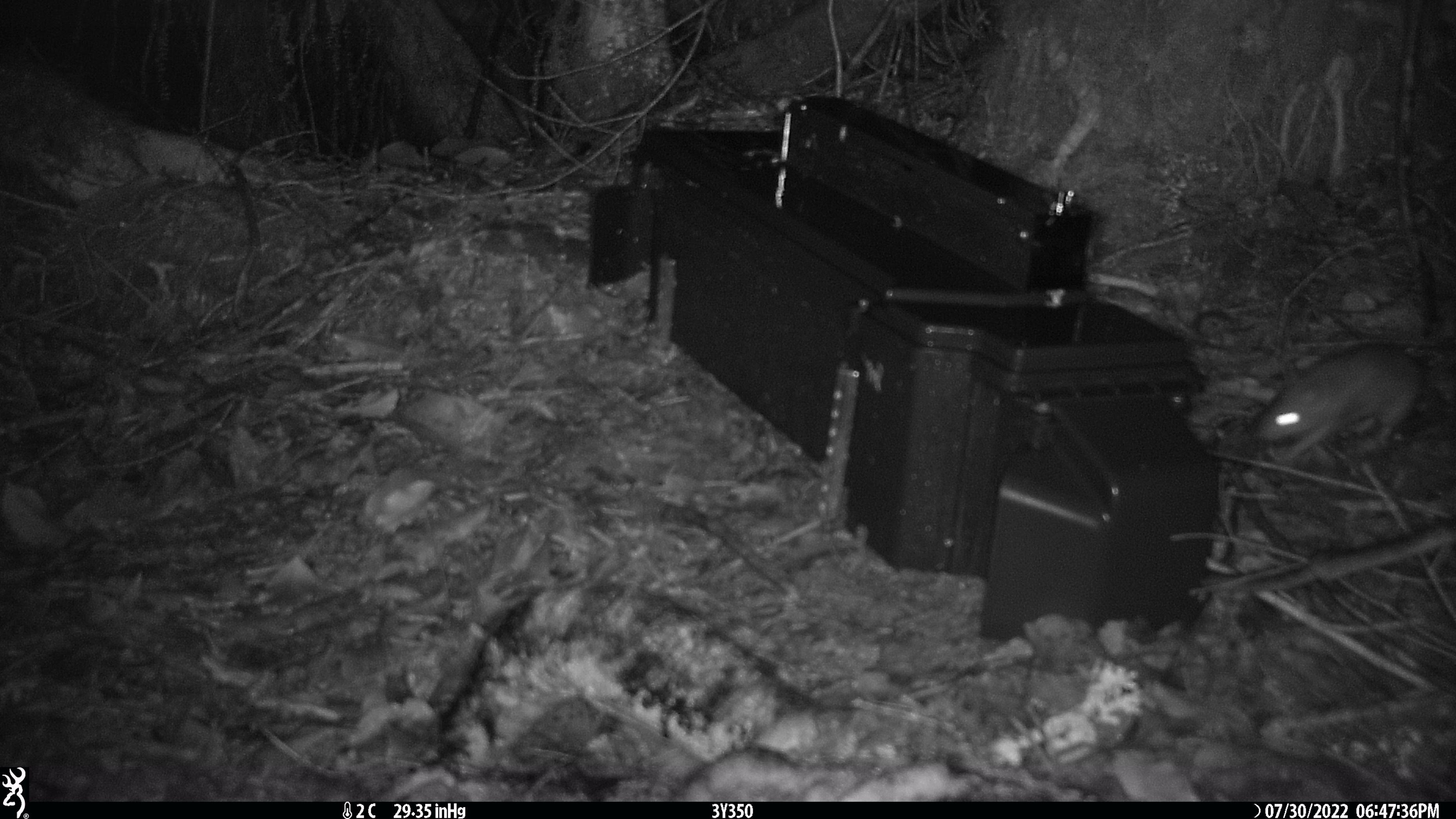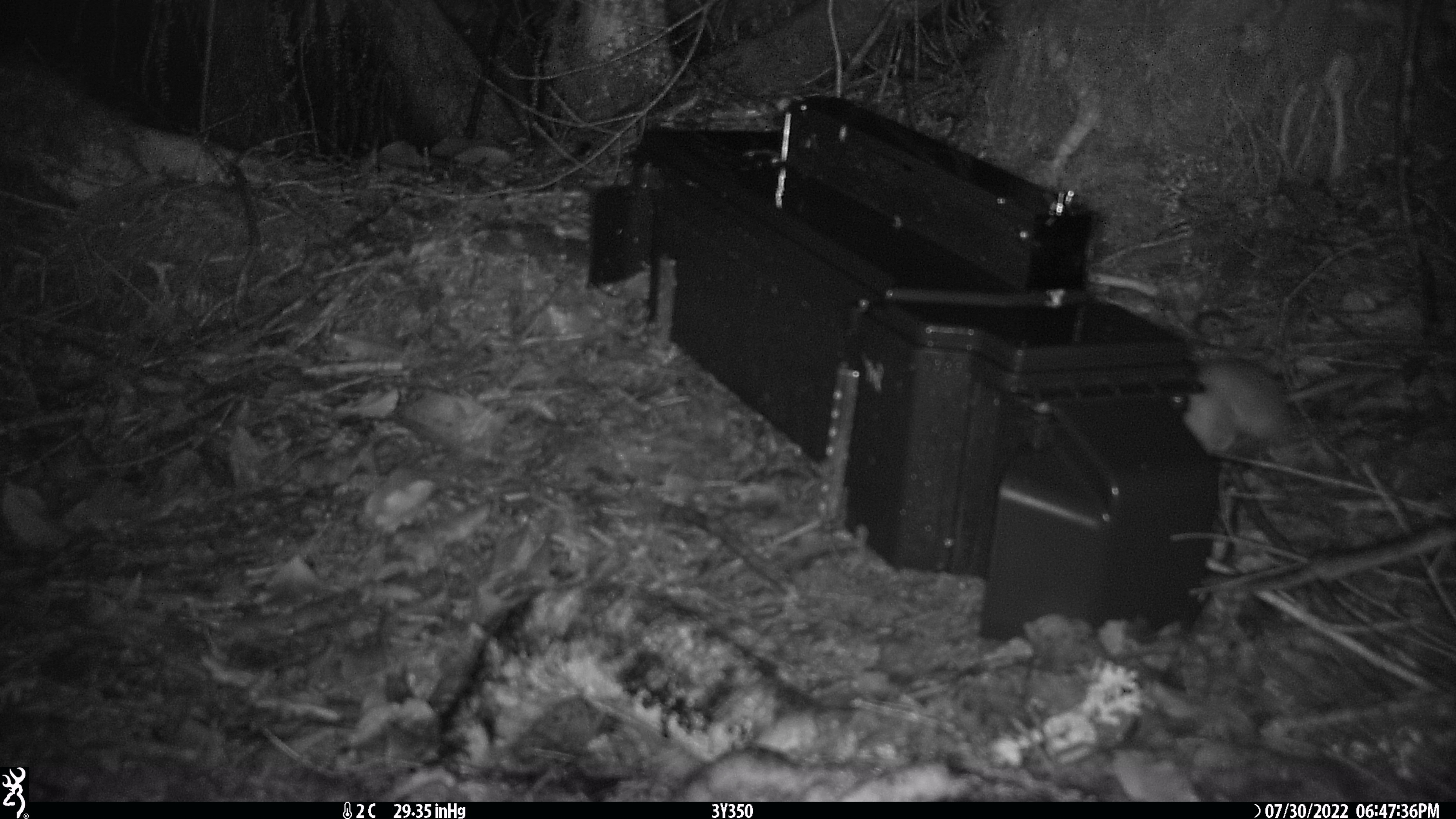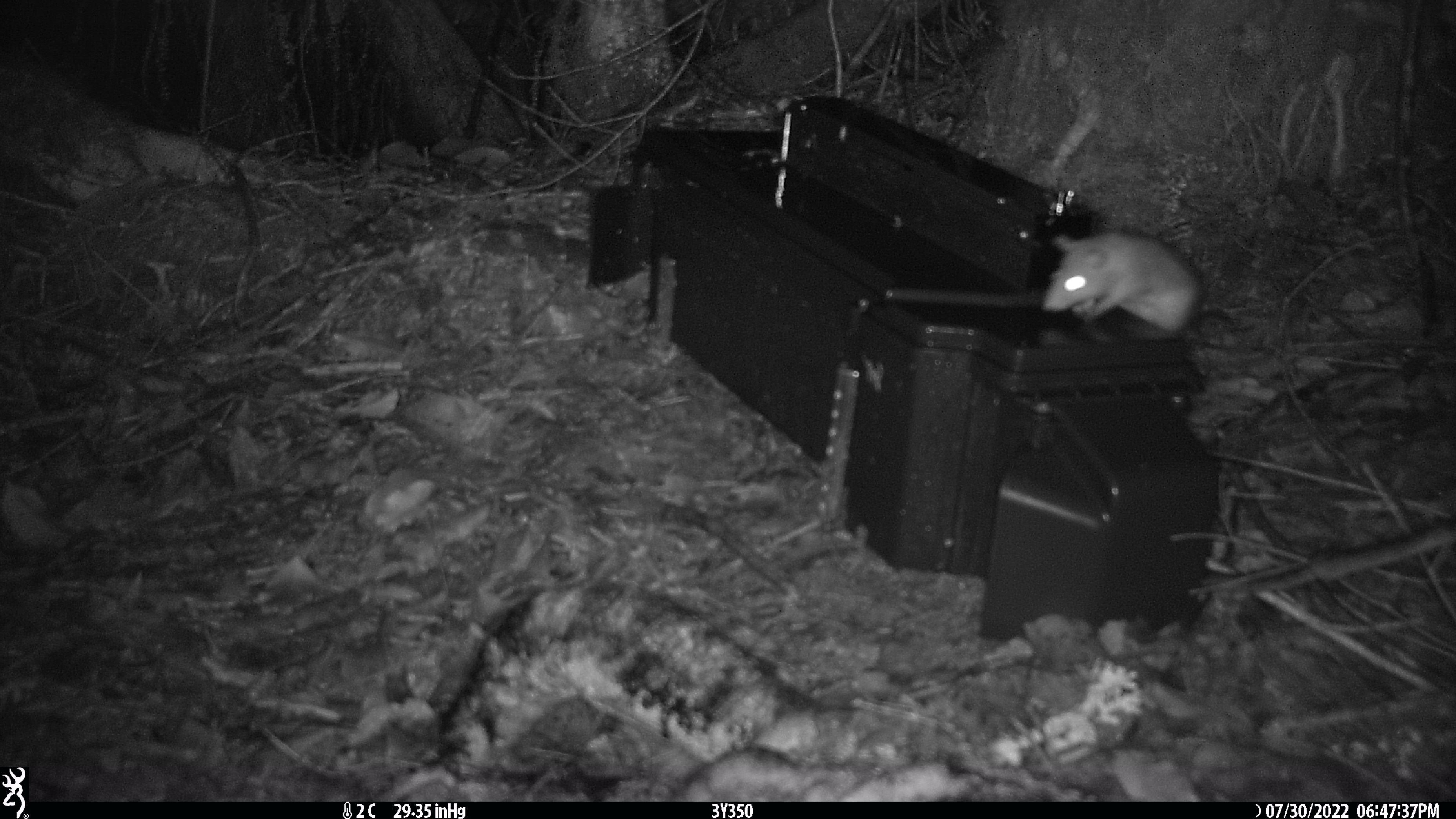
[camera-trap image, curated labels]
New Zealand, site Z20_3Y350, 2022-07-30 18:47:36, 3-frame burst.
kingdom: Animalia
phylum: Chordata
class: Mammalia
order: Rodentia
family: Muridae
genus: Rattus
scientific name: Rattus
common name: rat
Rat (Rattus).